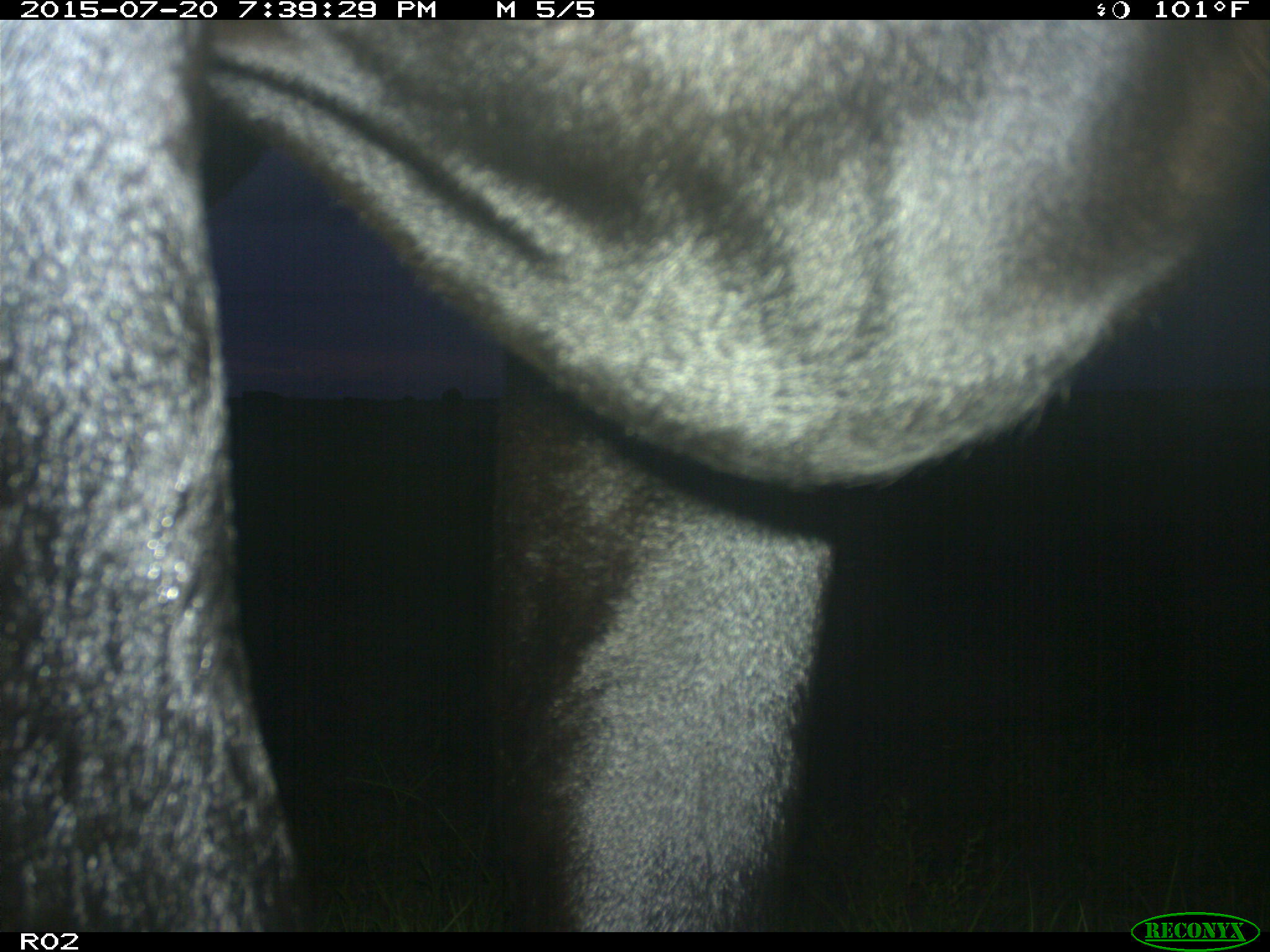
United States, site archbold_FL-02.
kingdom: Animalia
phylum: Chordata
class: Mammalia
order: Artiodactyla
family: Bovidae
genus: Bos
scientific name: Bos taurus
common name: domestic cow